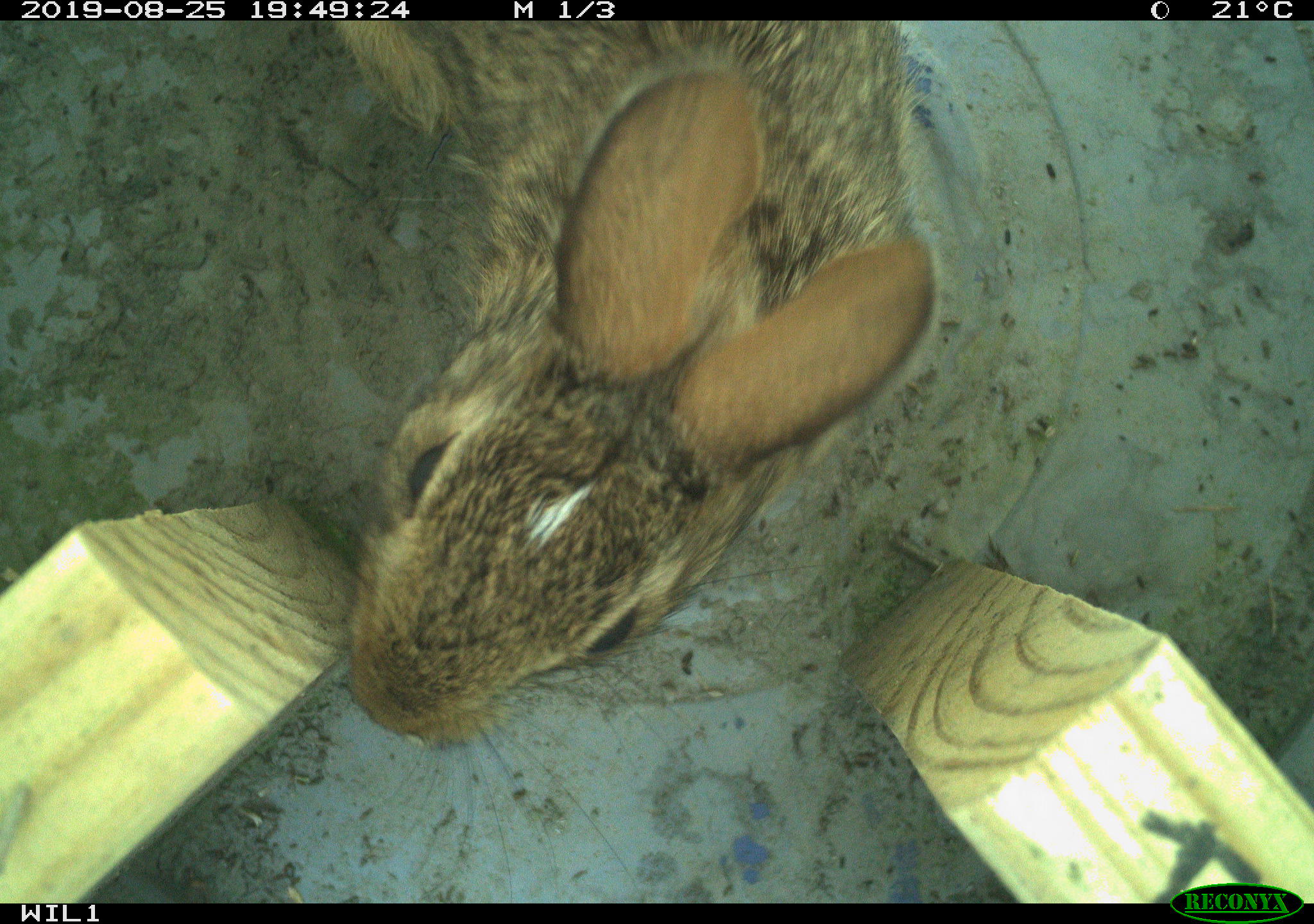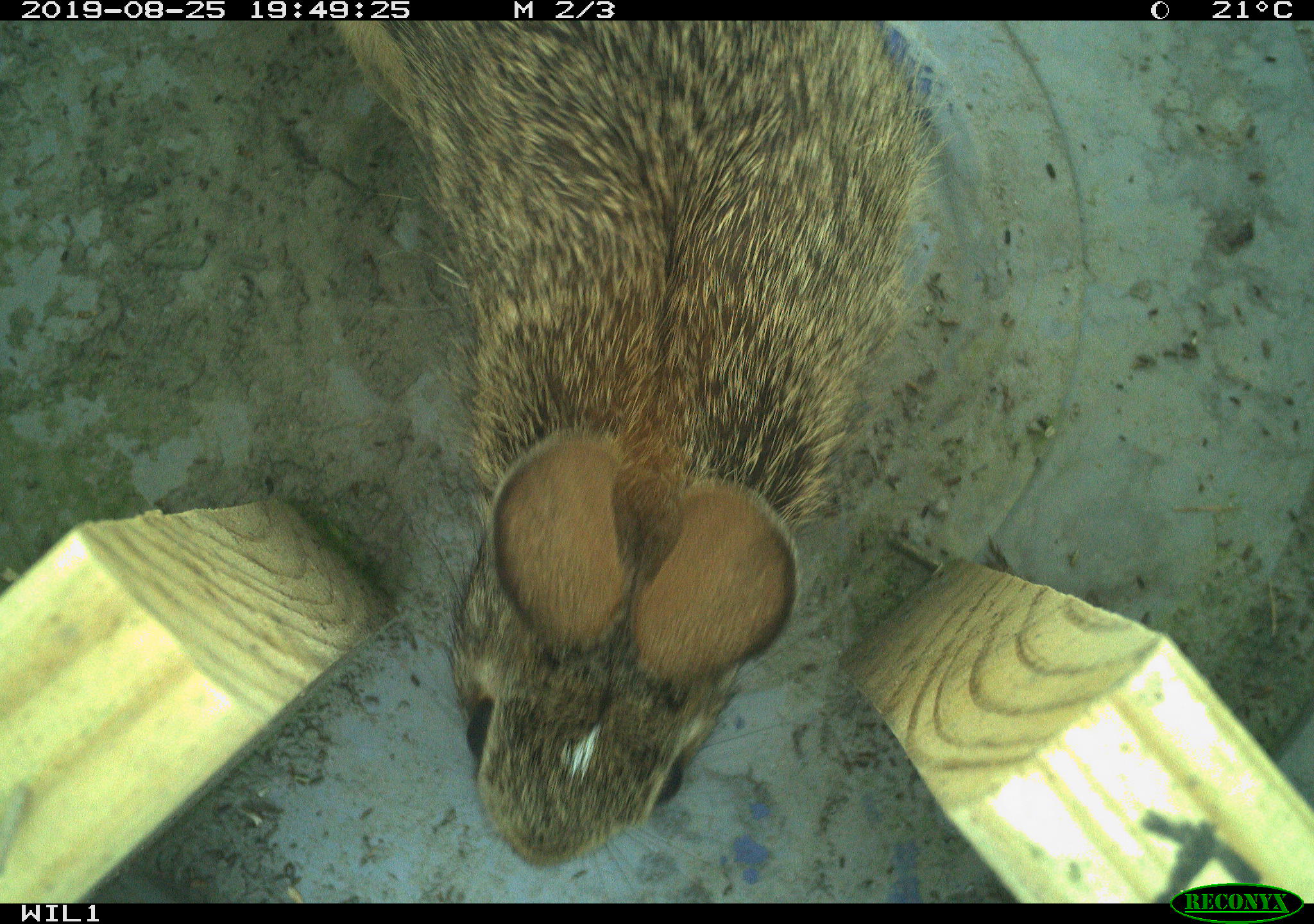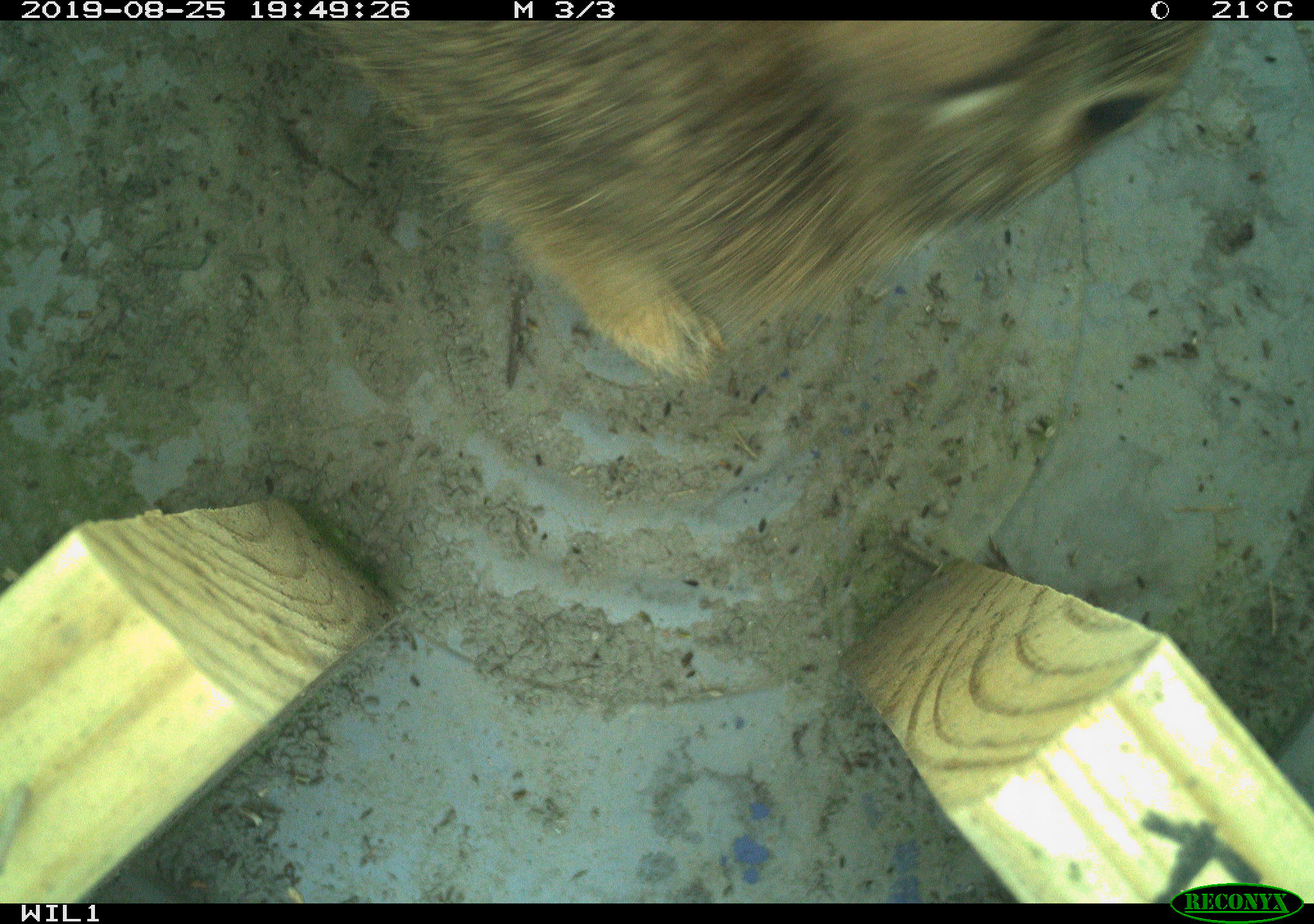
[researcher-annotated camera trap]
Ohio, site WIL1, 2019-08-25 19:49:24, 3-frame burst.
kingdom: Animalia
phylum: Chordata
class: Mammalia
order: Lagomorpha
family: Leporidae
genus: Sylvilagus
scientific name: Sylvilagus floridanus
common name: eastern cottontail